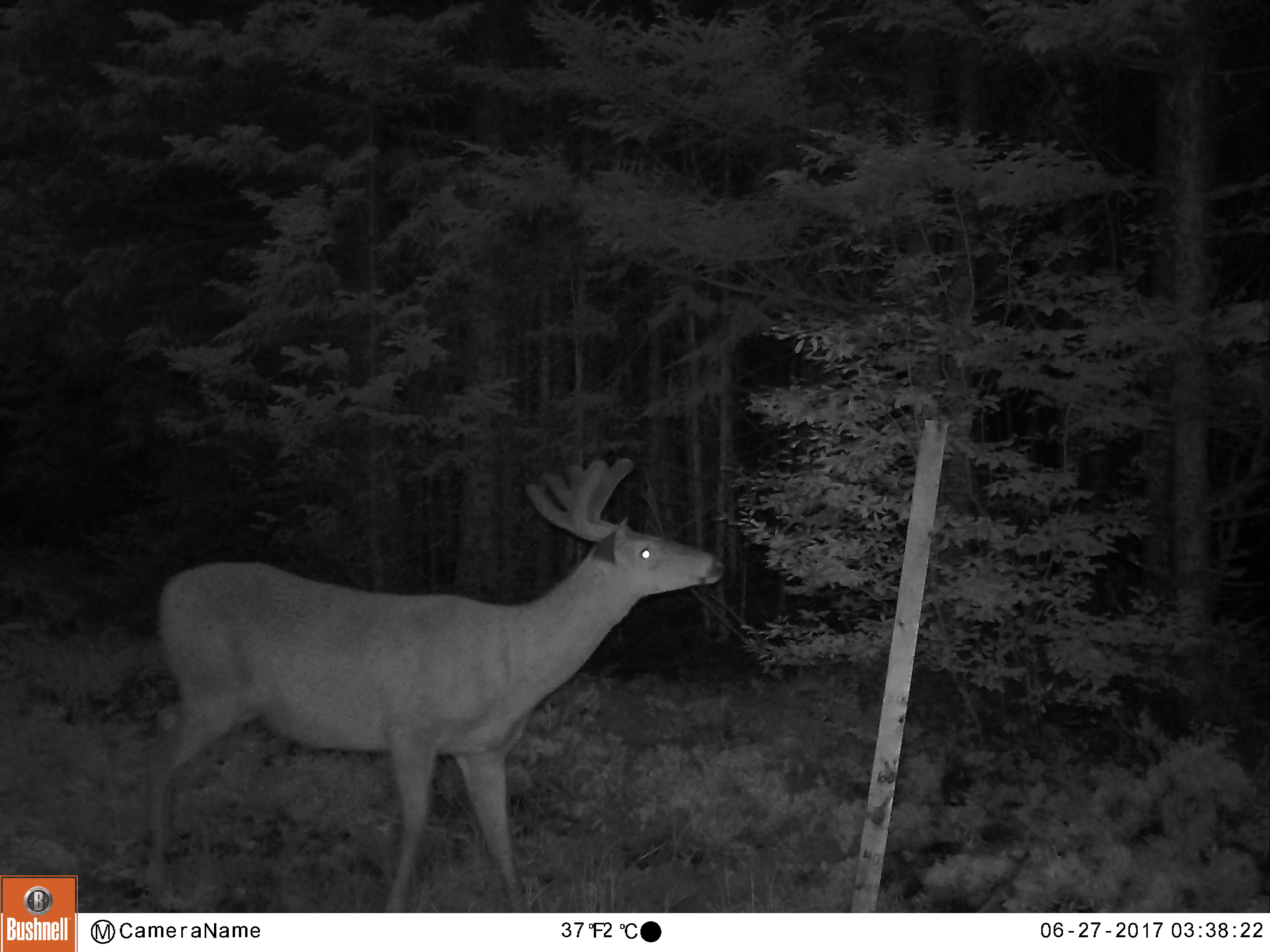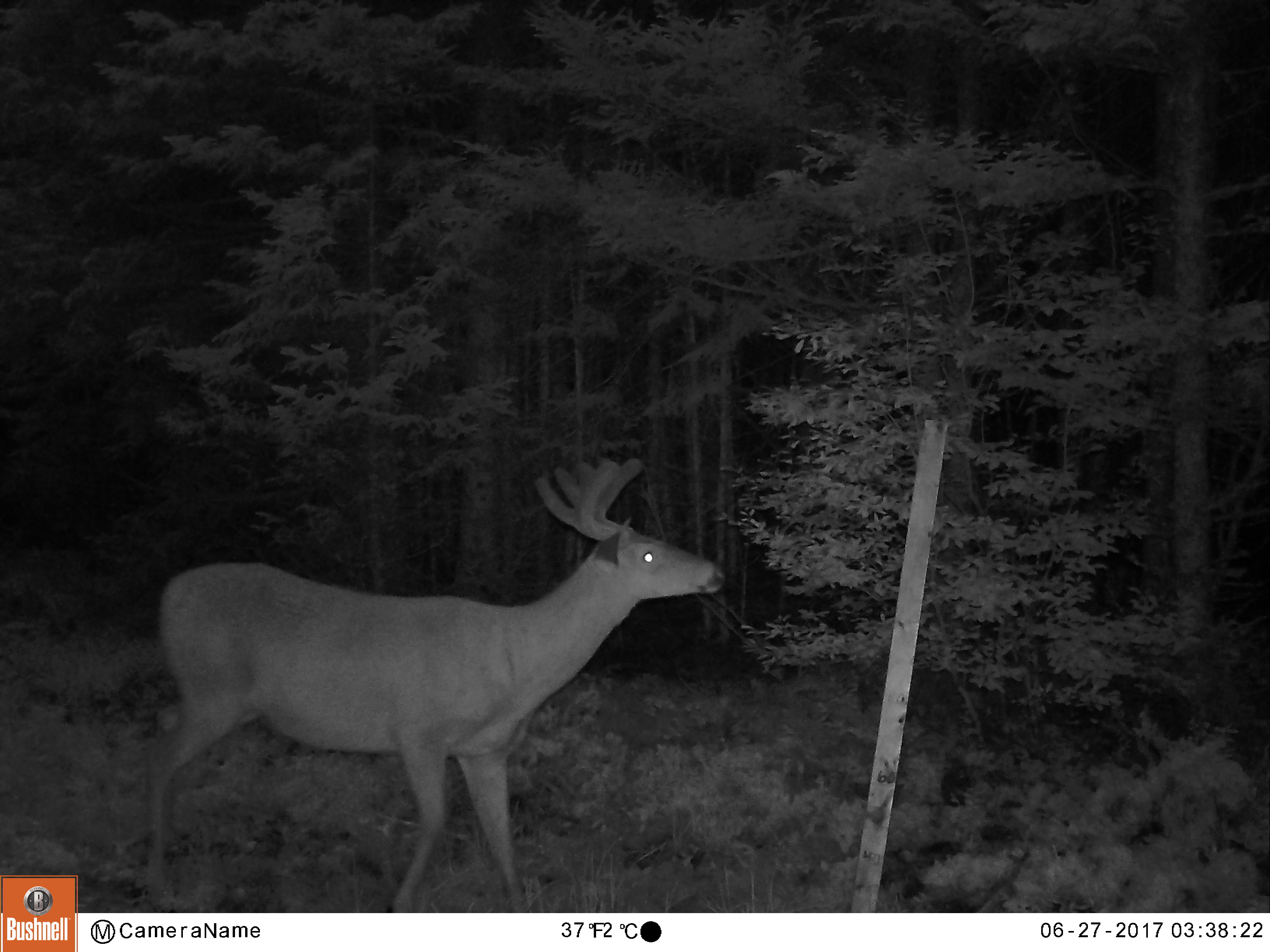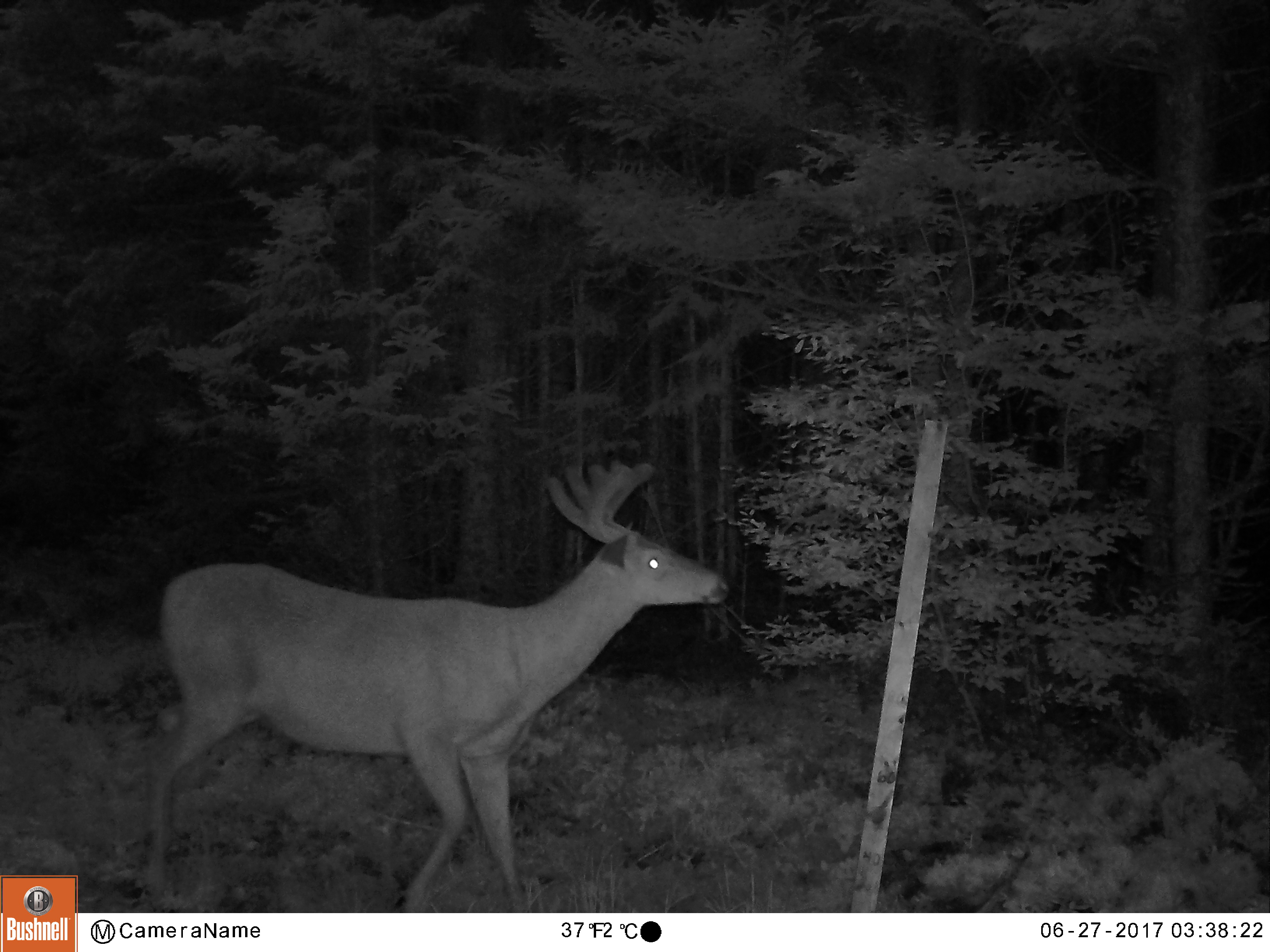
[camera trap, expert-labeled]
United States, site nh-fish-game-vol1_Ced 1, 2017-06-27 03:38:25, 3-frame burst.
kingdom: Animalia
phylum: Chordata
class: Mammalia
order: Artiodactyla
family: Cervidae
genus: Odocoileus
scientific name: Odocoileus virginianus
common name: white-tailed deer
White-tailed deer (Odocoileus virginianus).